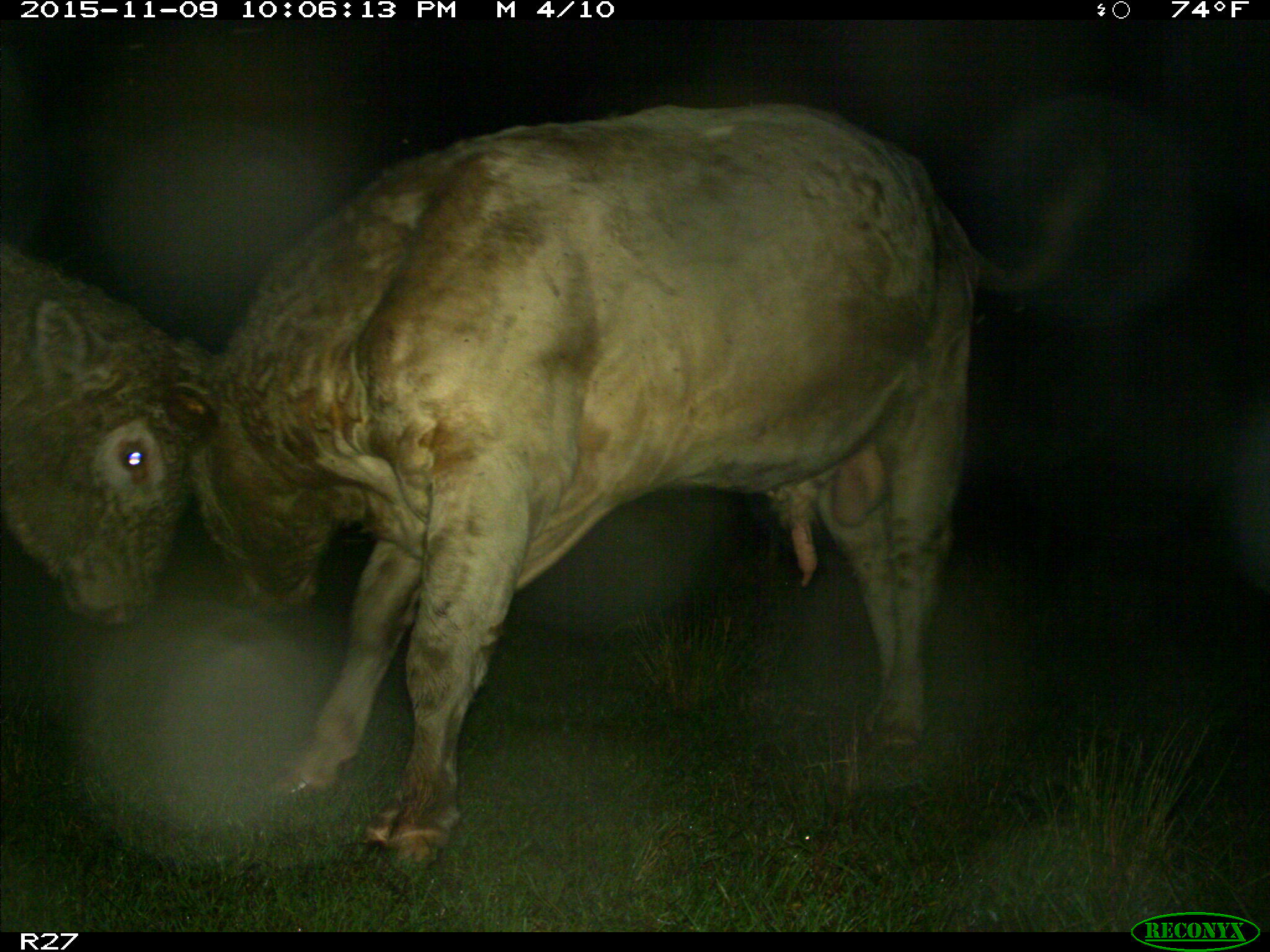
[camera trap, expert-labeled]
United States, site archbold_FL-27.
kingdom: Animalia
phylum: Chordata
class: Mammalia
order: Artiodactyla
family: Bovidae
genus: Bos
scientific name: Bos taurus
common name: domestic cow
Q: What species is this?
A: Bos taurus (domestic cow).